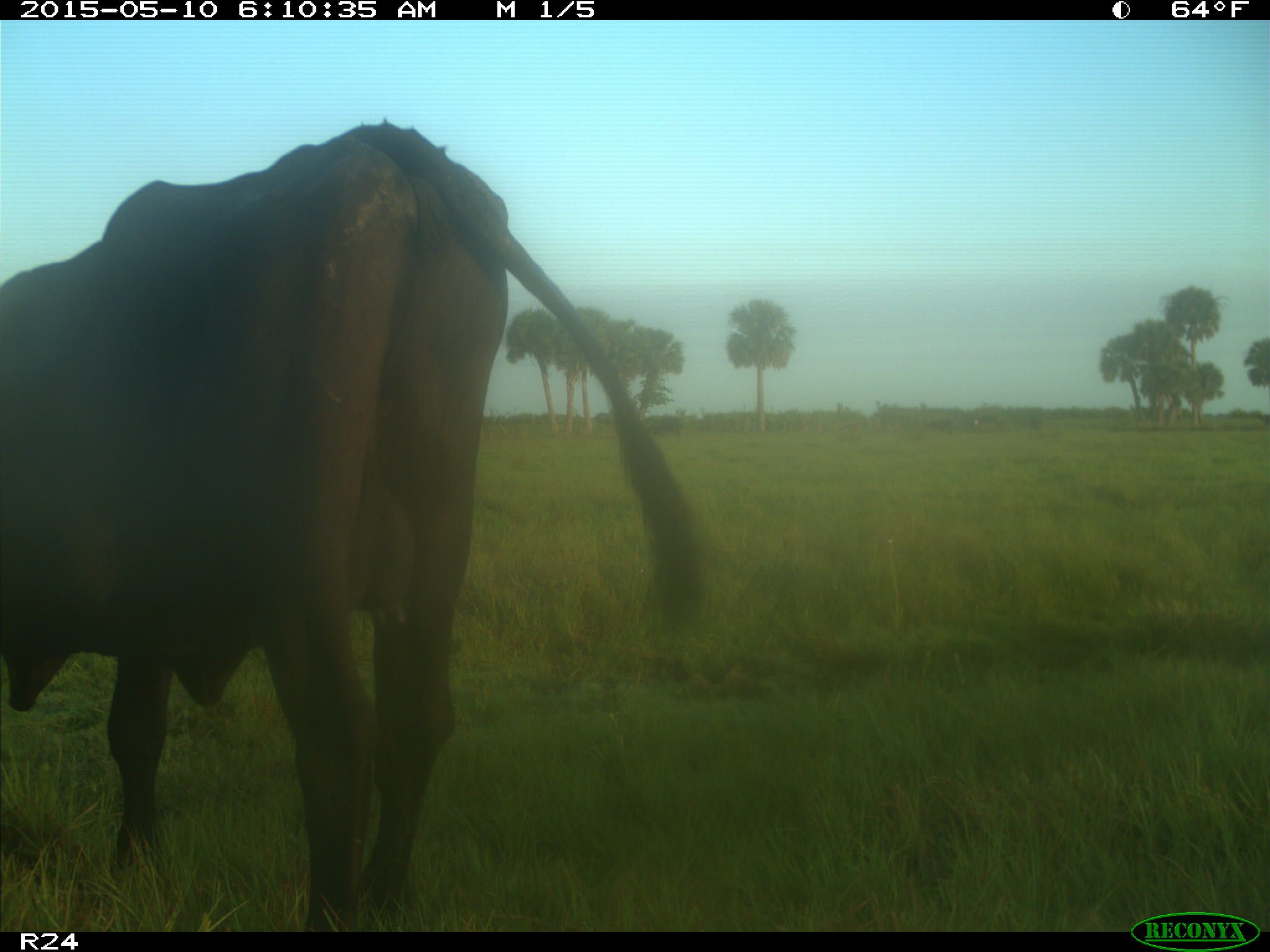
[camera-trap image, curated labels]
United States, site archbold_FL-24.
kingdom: Animalia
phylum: Chordata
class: Mammalia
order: Artiodactyla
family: Bovidae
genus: Bos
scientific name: Bos taurus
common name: domestic cow